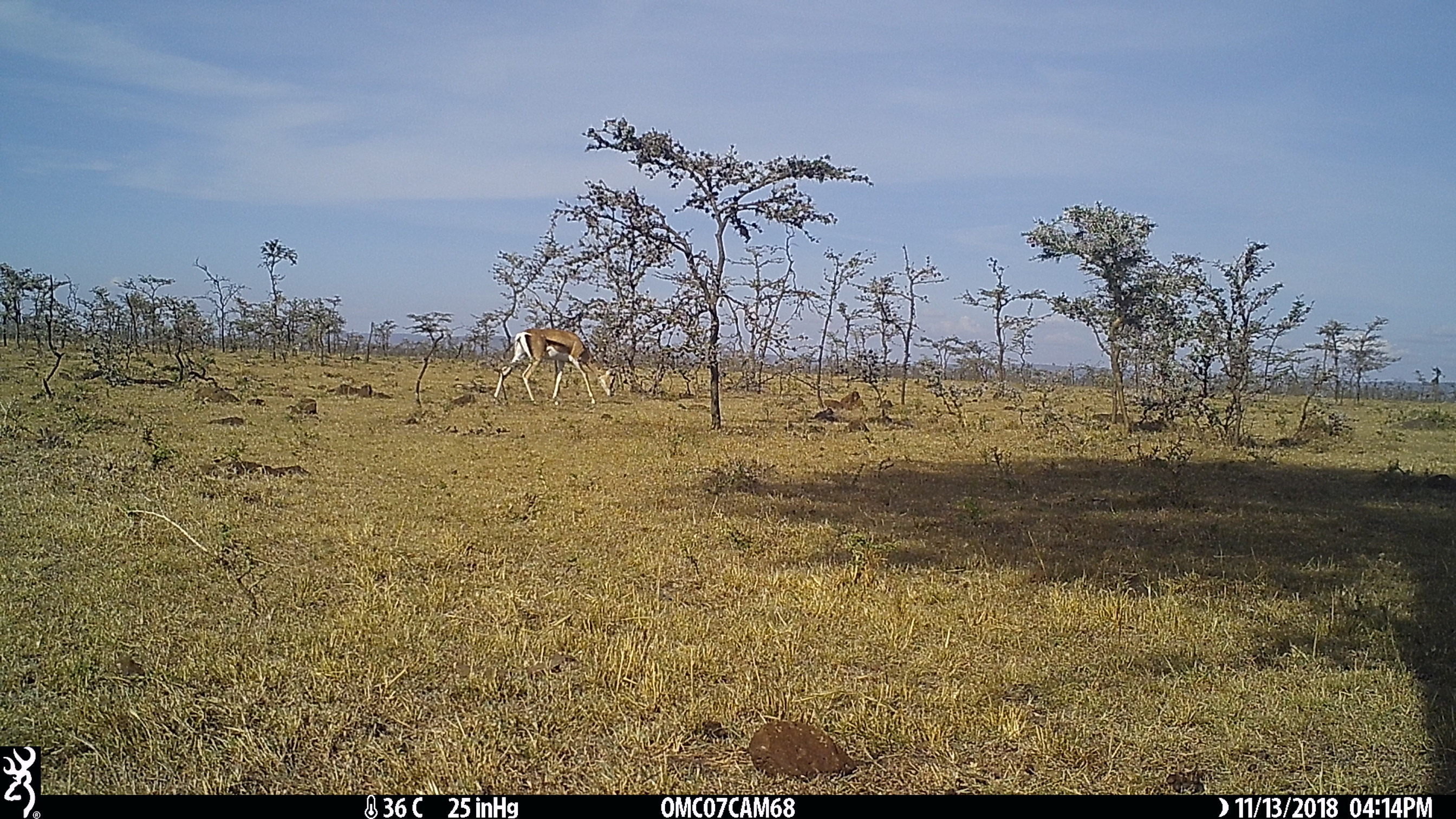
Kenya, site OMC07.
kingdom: Animalia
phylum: Chordata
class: Mammalia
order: Artiodactyla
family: Bovidae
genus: Nanger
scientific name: Nanger granti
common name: grant's gazelle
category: gazelle grants